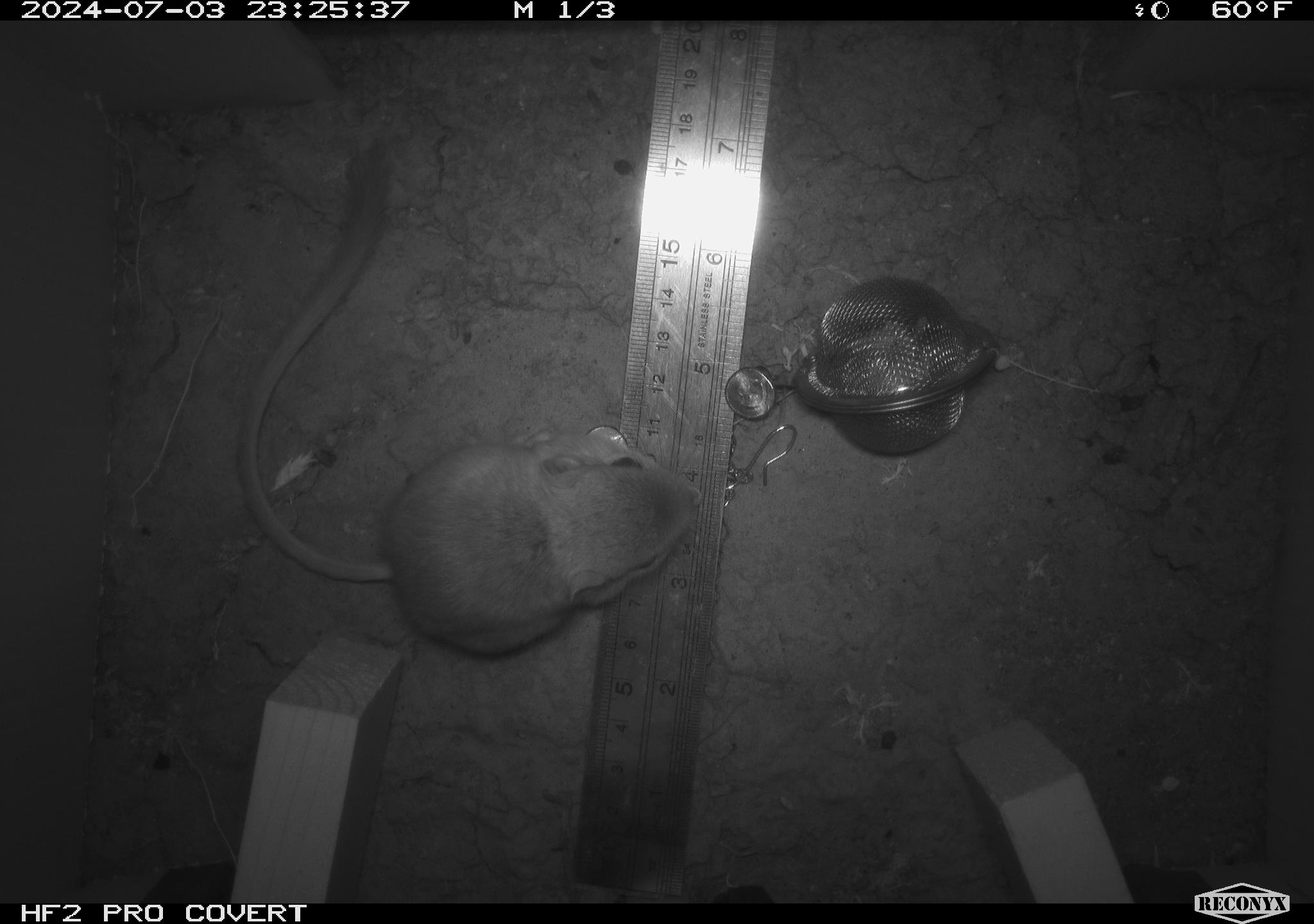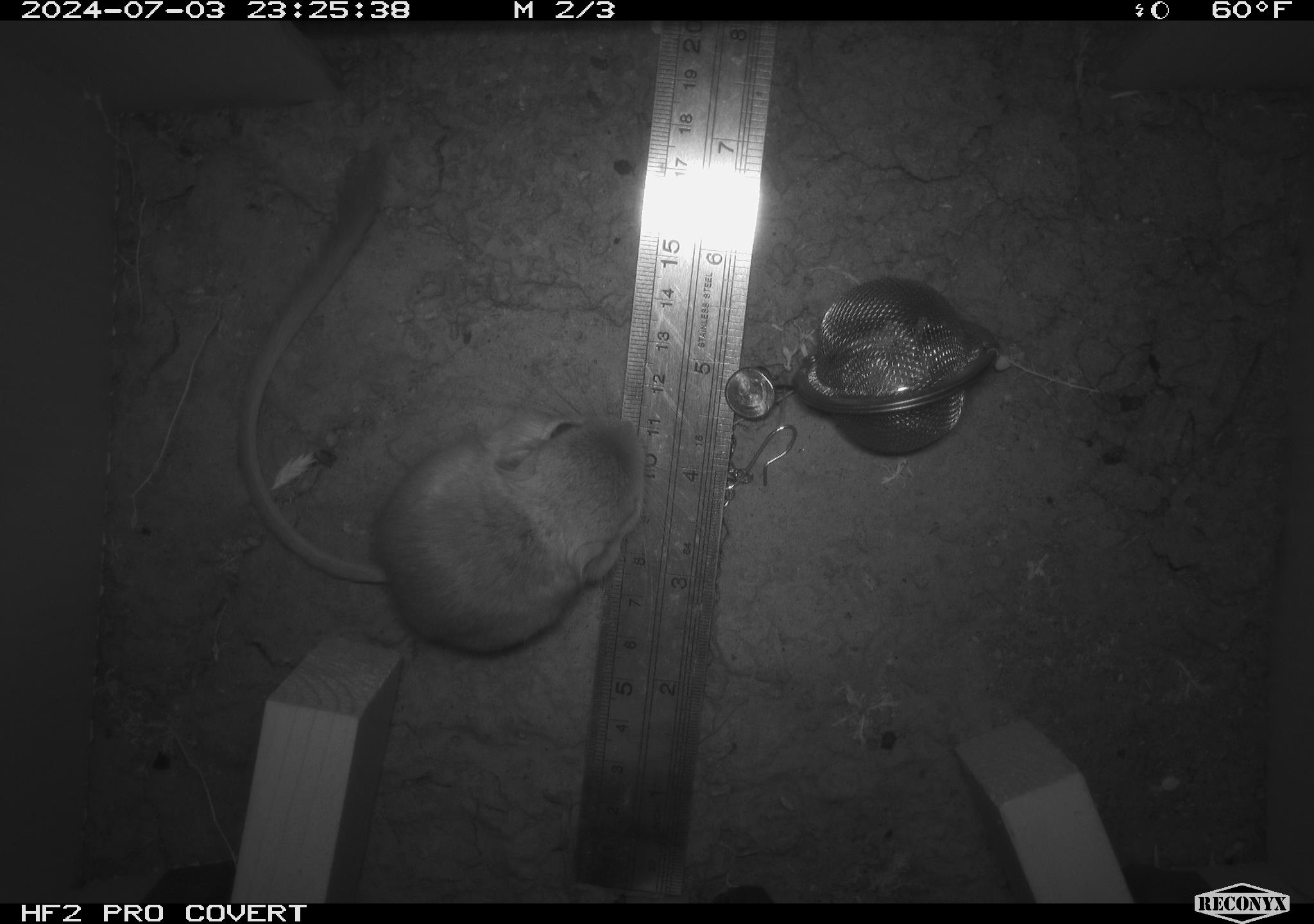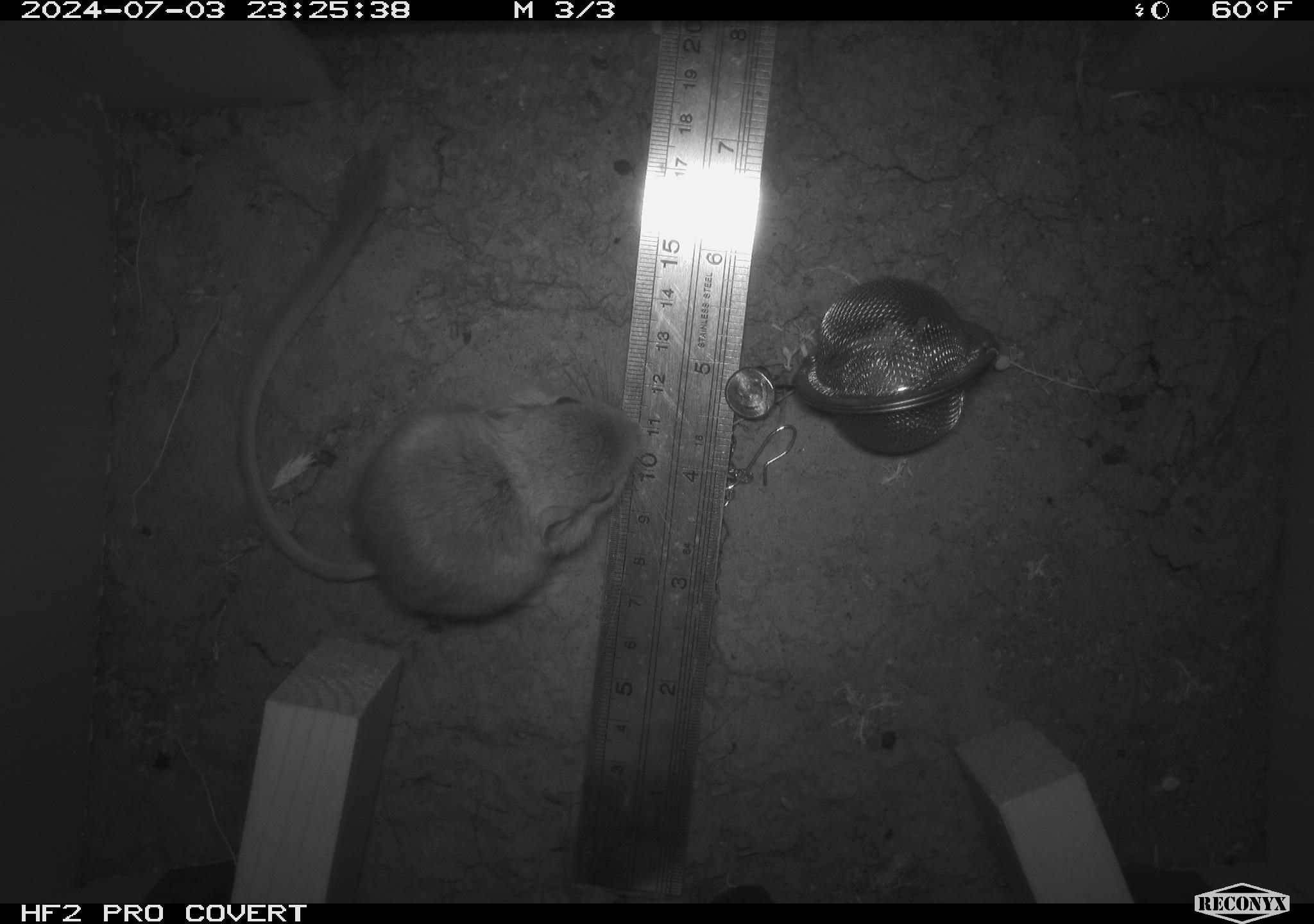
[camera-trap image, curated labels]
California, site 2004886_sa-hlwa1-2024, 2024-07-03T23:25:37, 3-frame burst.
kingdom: Animalia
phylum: Chordata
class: Mammalia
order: Rodentia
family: Heteromyidae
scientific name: Heteromyidae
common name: kangaroo rats and pocket mice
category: heteromyidae family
Heteromyidae family (kangaroo rats and pocket mice) (Heteromyidae).